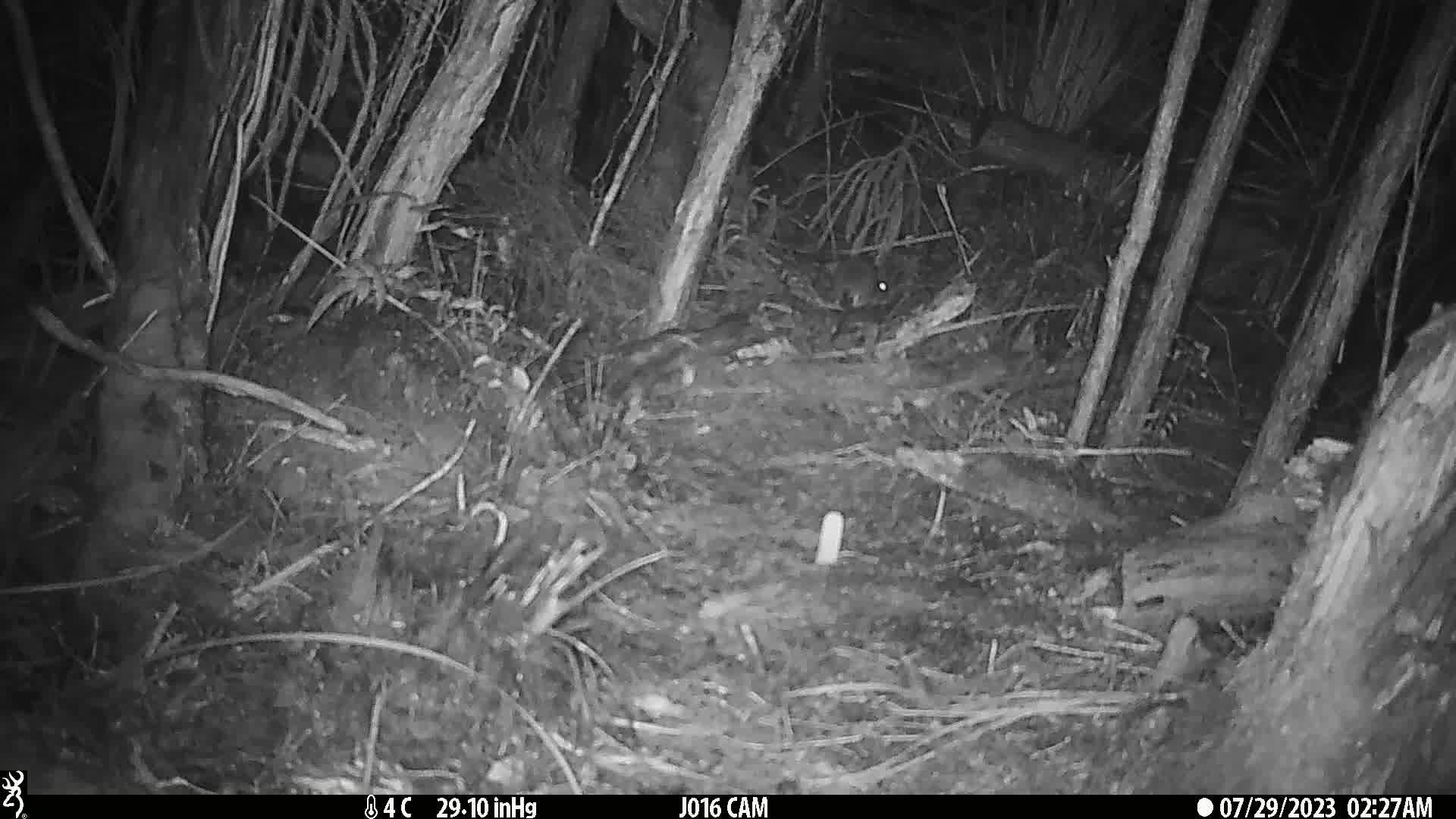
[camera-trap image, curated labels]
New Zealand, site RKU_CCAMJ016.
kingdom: Animalia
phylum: Chordata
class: Mammalia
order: Rodentia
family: Muridae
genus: Rattus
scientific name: Rattus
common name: rat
Rat (Rattus).